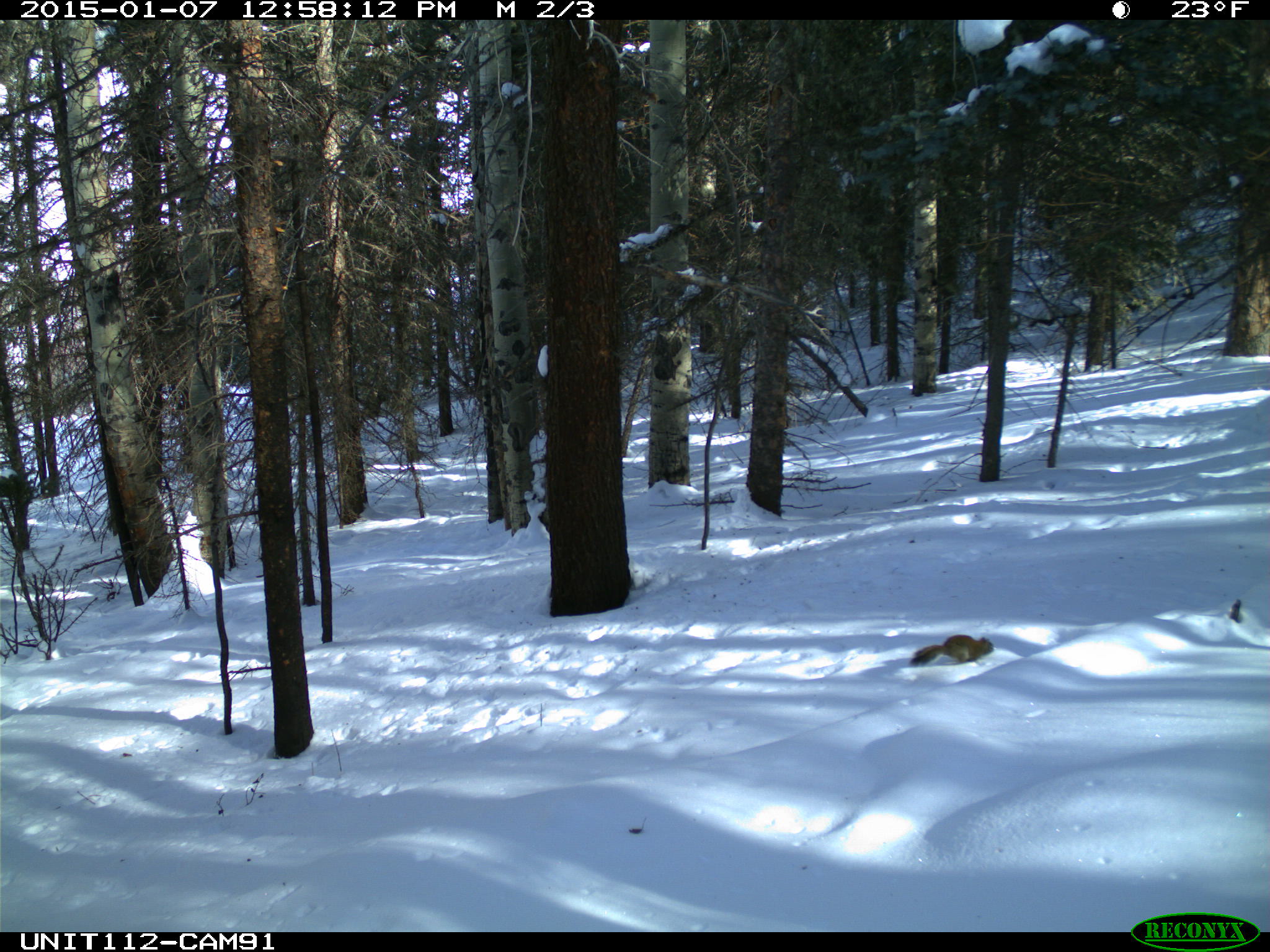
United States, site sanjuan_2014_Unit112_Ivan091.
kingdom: Animalia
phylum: Chordata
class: Mammalia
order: Rodentia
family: Sciuridae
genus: Tamiasciurus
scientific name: Tamiasciurus hudsonicus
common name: american red squirrel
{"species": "Tamiasciurus hudsonicus (american red squirrel)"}